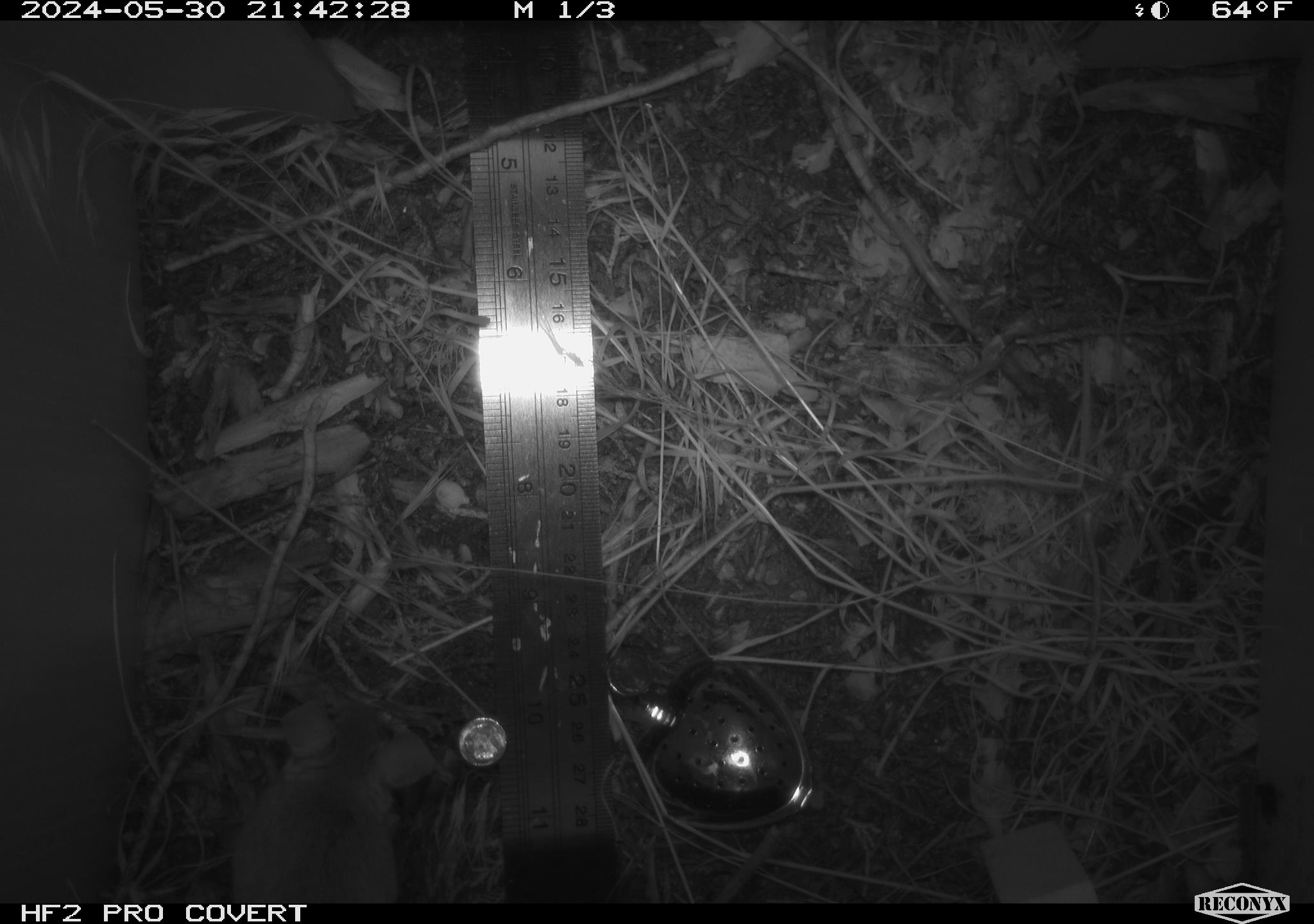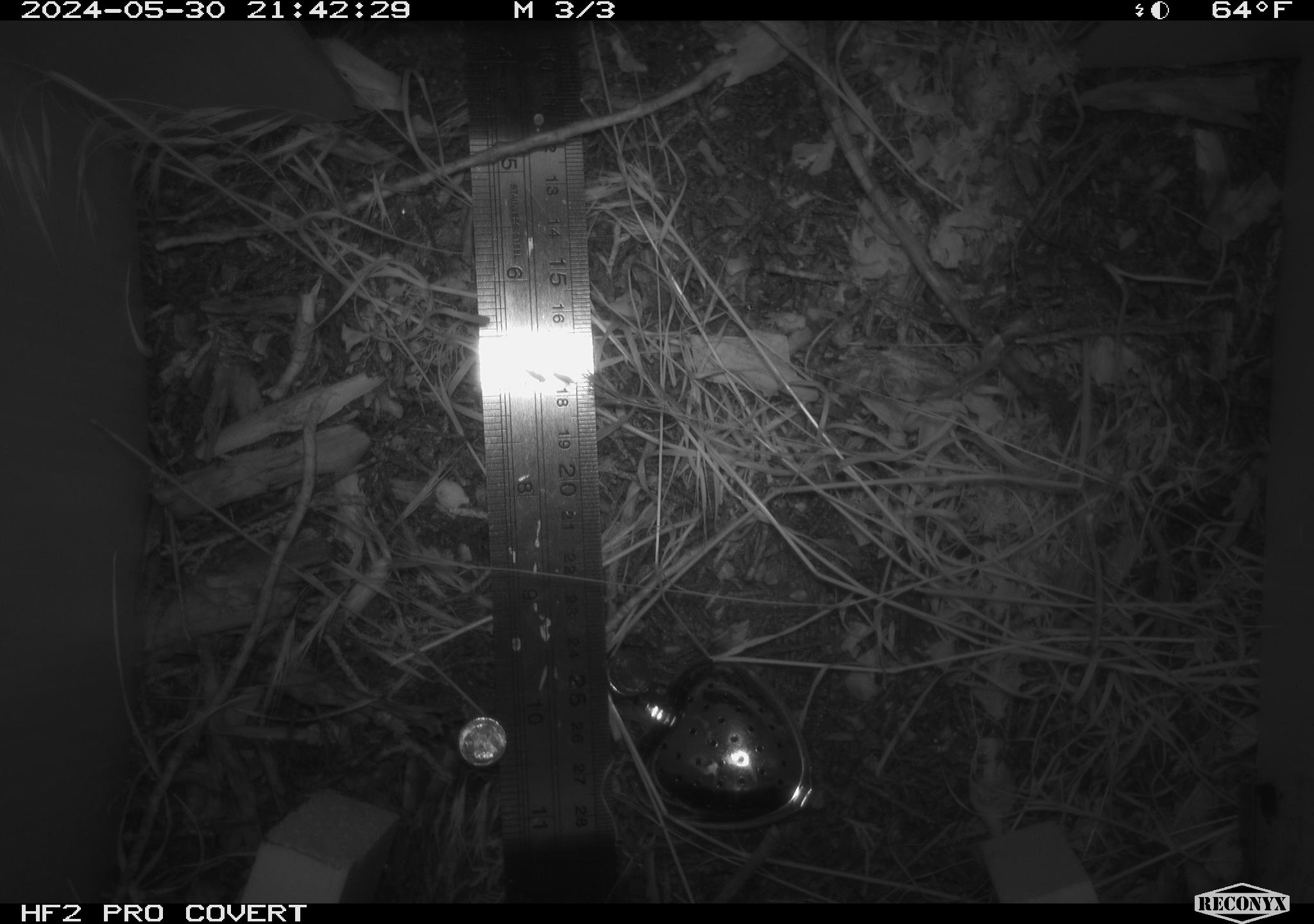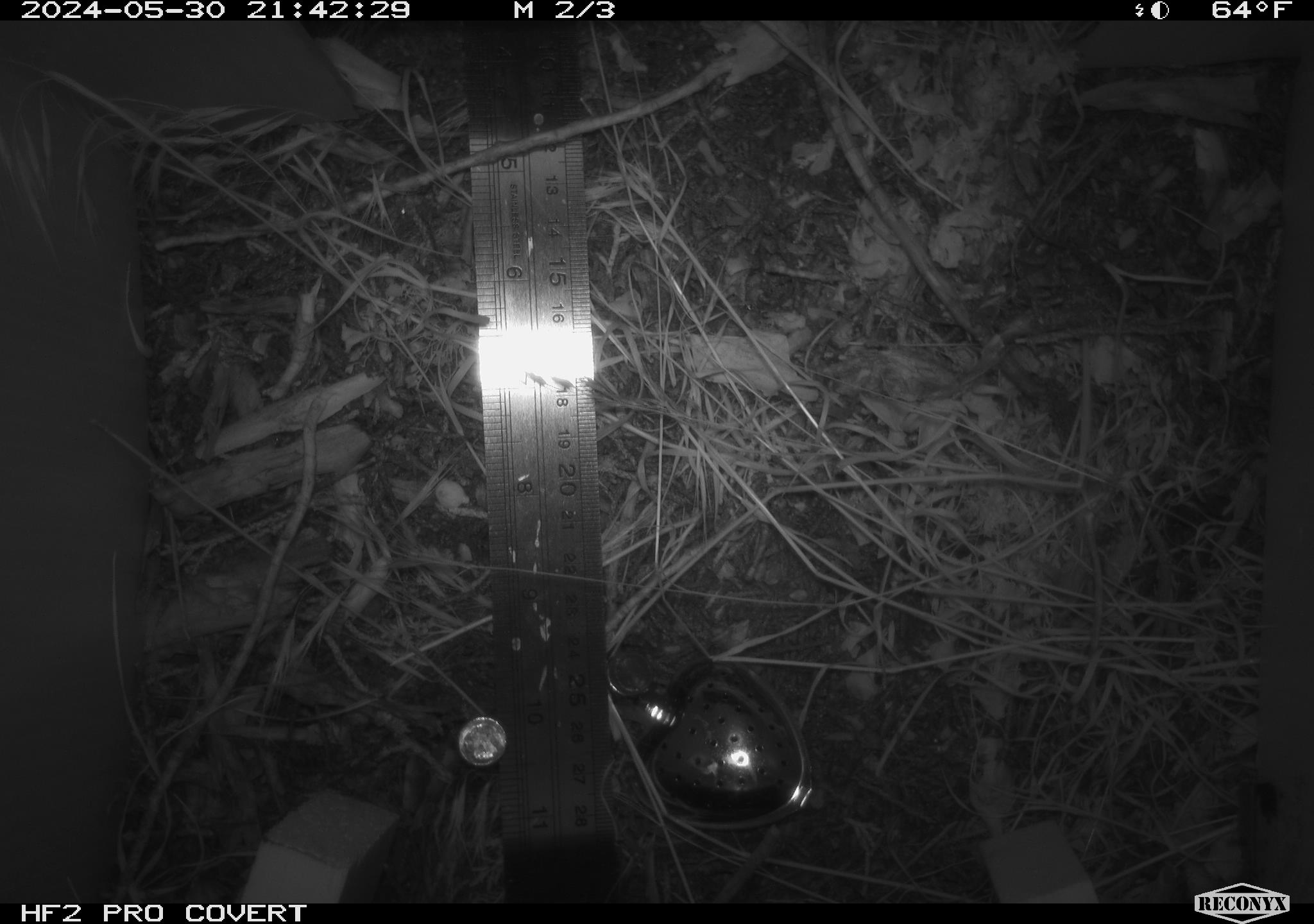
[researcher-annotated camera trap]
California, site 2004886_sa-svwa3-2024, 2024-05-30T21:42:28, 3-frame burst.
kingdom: Animalia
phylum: Chordata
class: Mammalia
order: Rodentia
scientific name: Rodentia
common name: mouse species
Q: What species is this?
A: Mouse species (Rodentia).